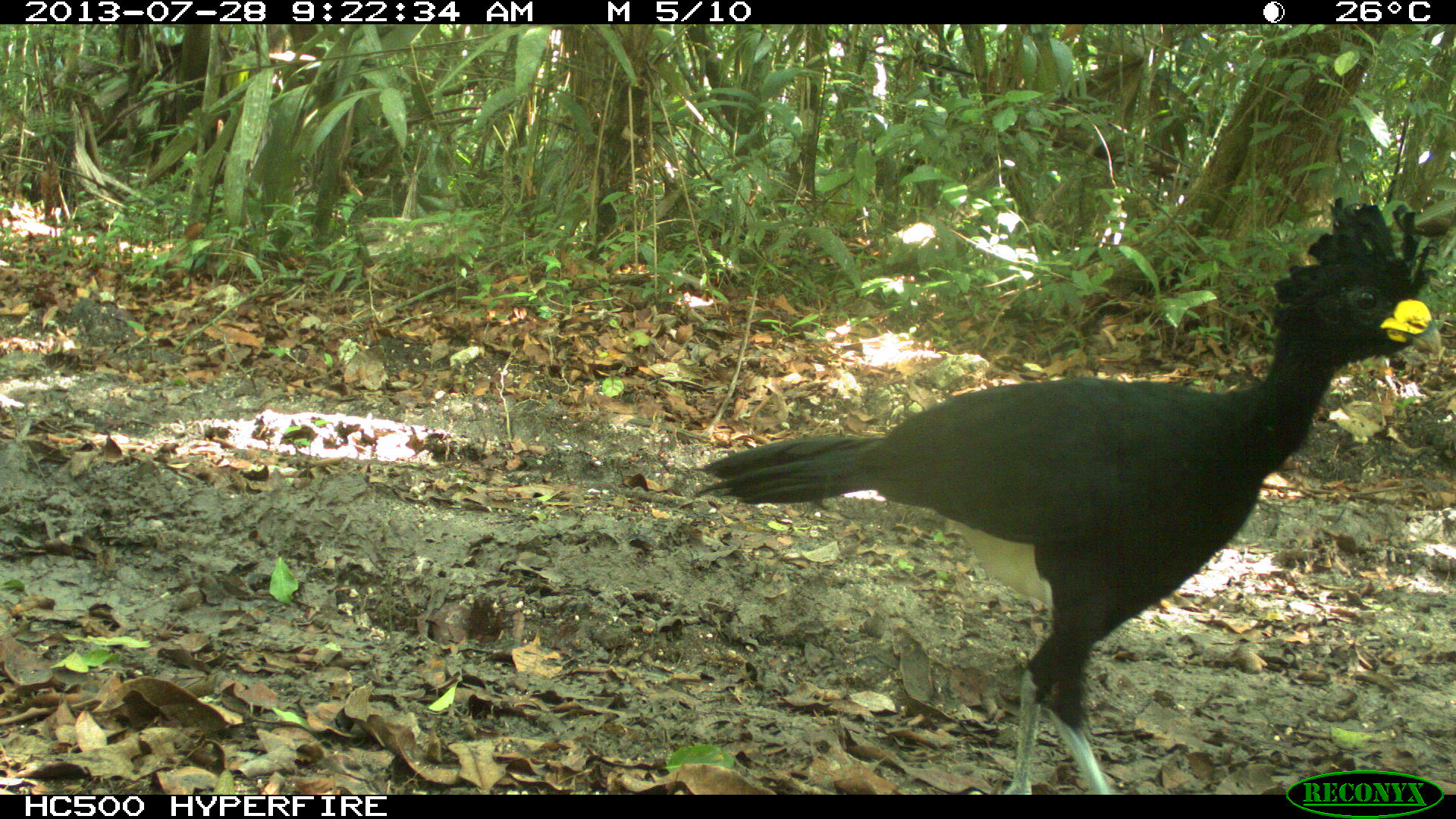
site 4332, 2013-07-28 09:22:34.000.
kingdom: Animalia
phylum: Chordata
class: Aves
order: Galliformes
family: Cracidae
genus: Crax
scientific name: Crax rubra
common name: great curassow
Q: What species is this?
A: Crax rubra (great curassow).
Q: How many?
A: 1.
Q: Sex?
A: Male.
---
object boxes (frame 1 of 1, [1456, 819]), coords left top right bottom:
crax rubra: 692 195 1451 794